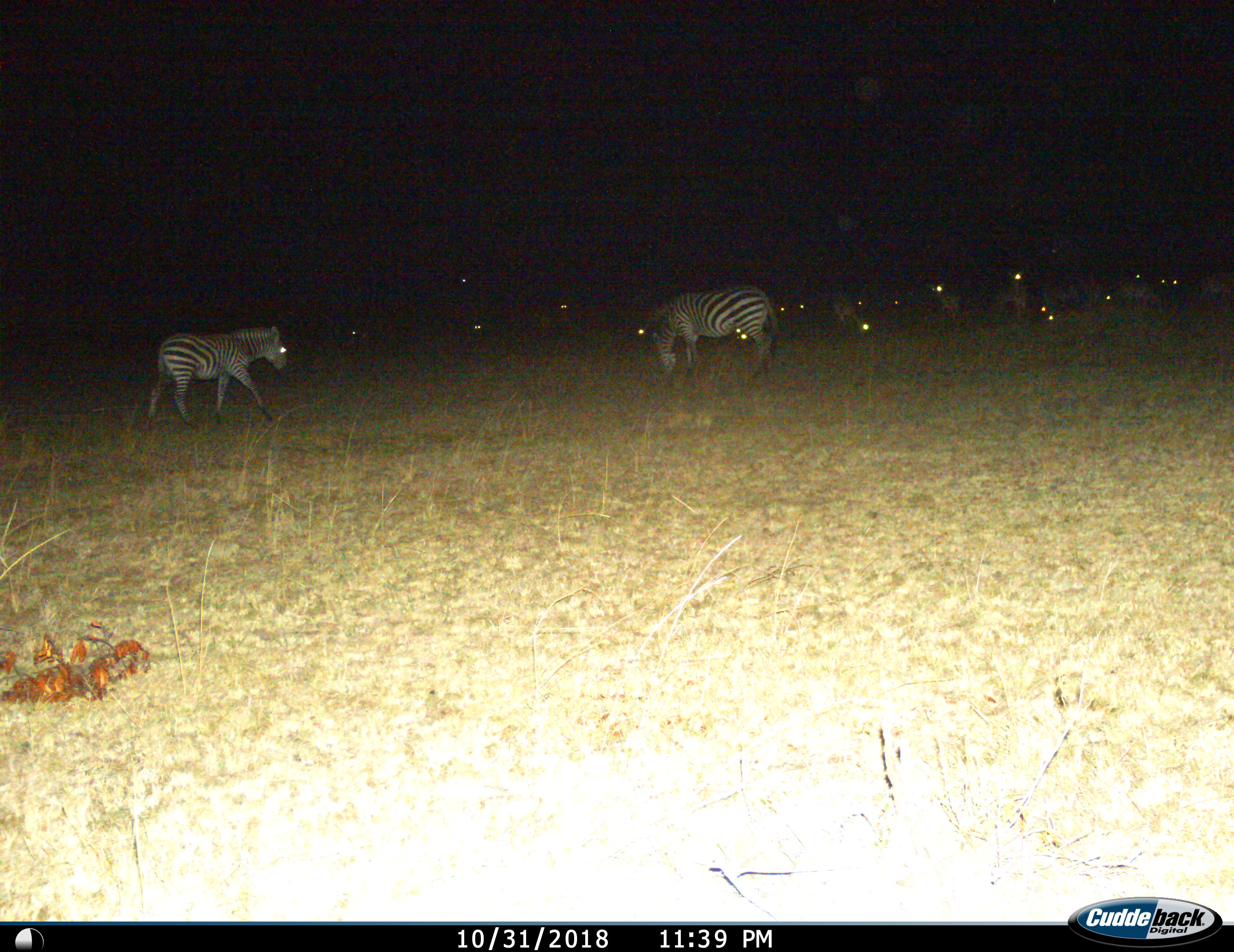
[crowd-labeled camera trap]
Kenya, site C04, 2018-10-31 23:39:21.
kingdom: Animalia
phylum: Chordata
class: Mammalia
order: Perissodactyla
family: Equidae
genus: Equus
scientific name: Equus quagga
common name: plains zebra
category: zebra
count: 2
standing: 30%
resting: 10%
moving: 30%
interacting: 0%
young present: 0%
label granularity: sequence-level